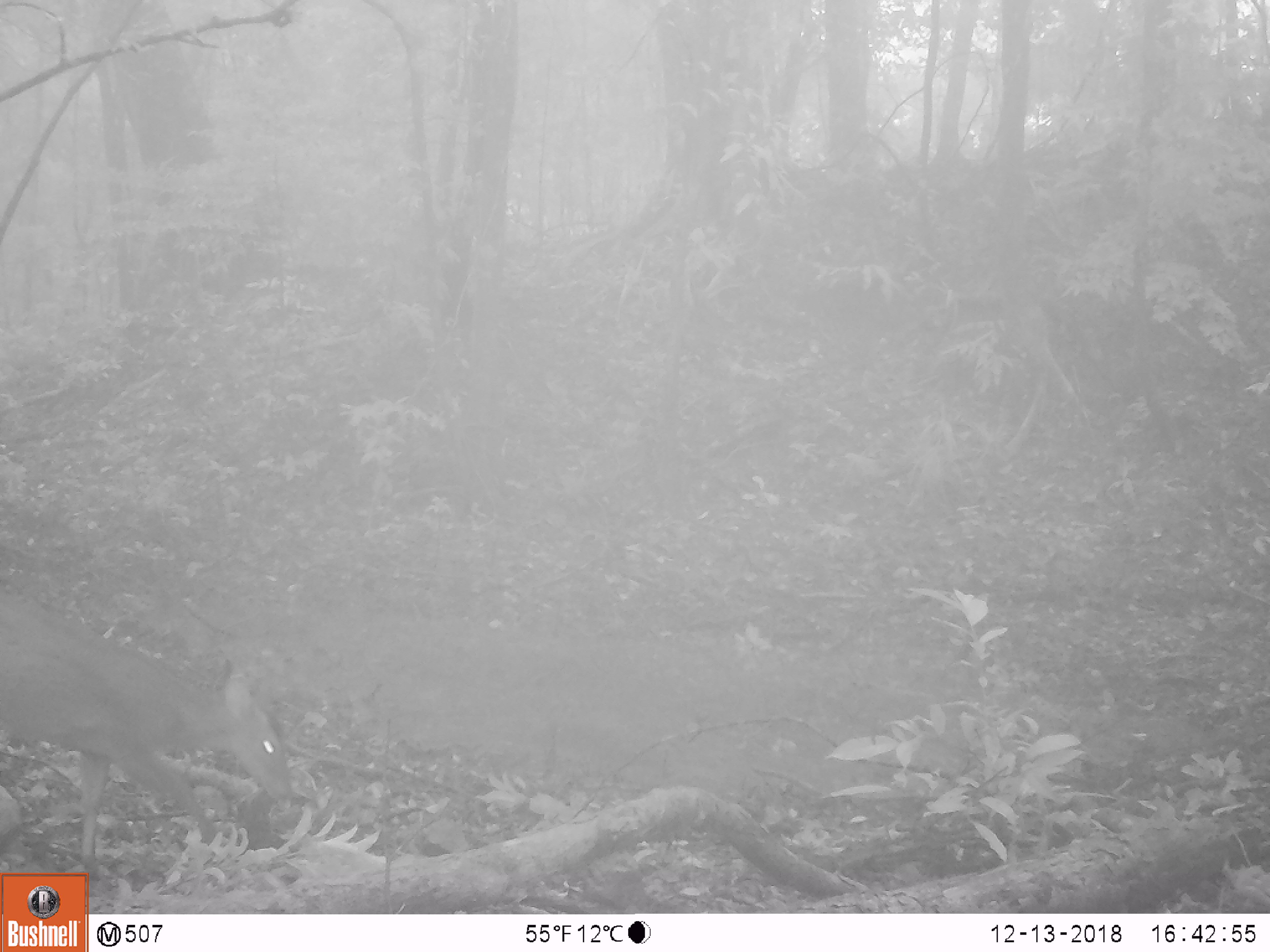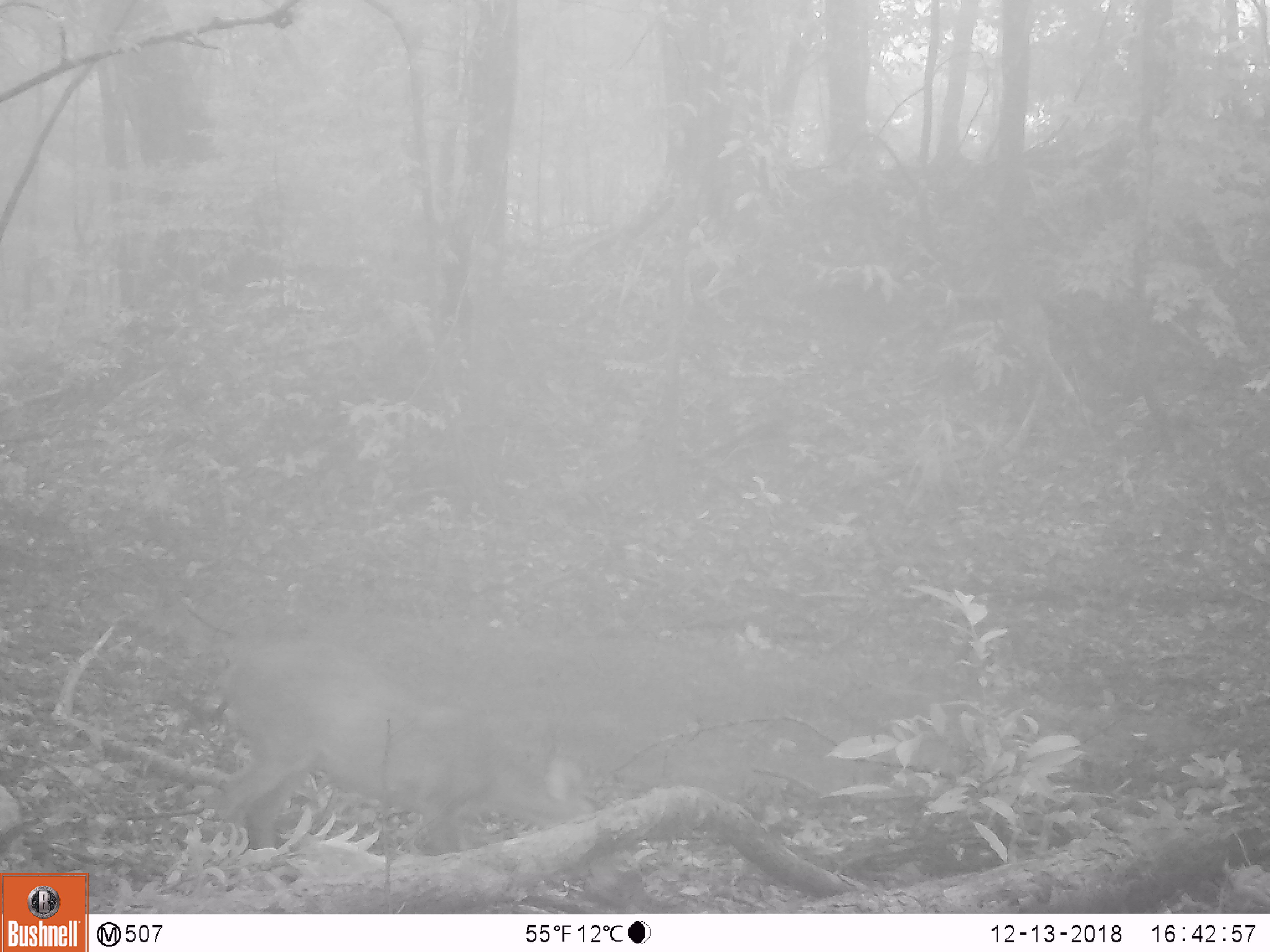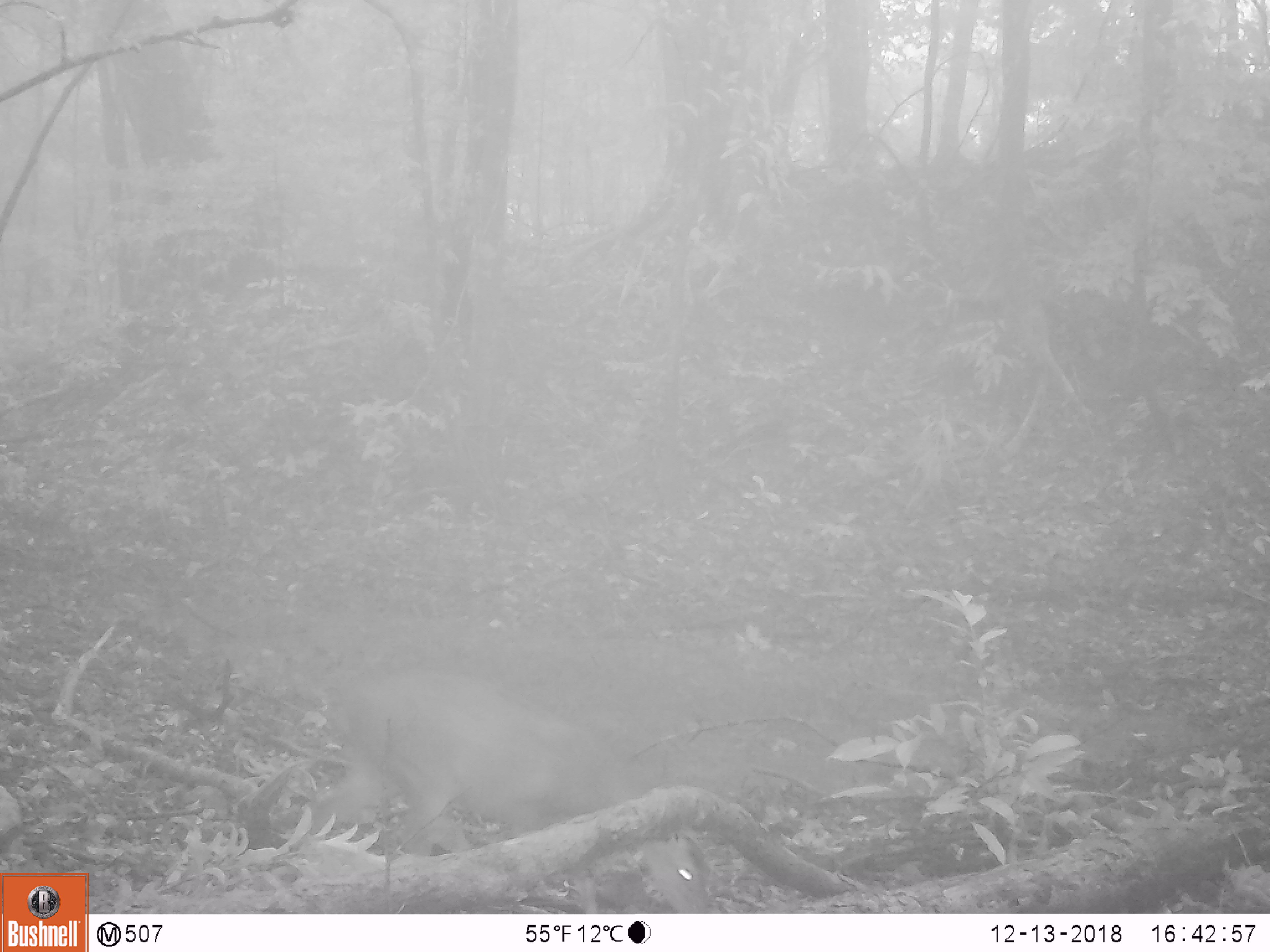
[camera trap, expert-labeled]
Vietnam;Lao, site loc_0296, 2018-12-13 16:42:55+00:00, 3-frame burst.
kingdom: Animalia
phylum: Chordata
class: Mammalia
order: Artiodactyla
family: Cervidae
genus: Muntiacus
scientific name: Muntiacus vuquangensis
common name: large-antlered muntjac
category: large antlered muntjac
Large antlered muntjac (large-antlered muntjac) (Muntiacus vuquangensis). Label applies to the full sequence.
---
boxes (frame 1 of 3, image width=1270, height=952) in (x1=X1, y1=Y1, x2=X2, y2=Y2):
large antlered muntjac: (x1=0, y1=590, x2=294, y2=882)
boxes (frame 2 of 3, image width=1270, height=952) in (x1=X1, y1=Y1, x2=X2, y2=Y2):
large antlered muntjac: (x1=210, y1=642, x2=657, y2=913)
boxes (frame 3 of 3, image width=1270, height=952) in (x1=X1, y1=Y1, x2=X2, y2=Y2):
large antlered muntjac: (x1=303, y1=661, x2=713, y2=912)